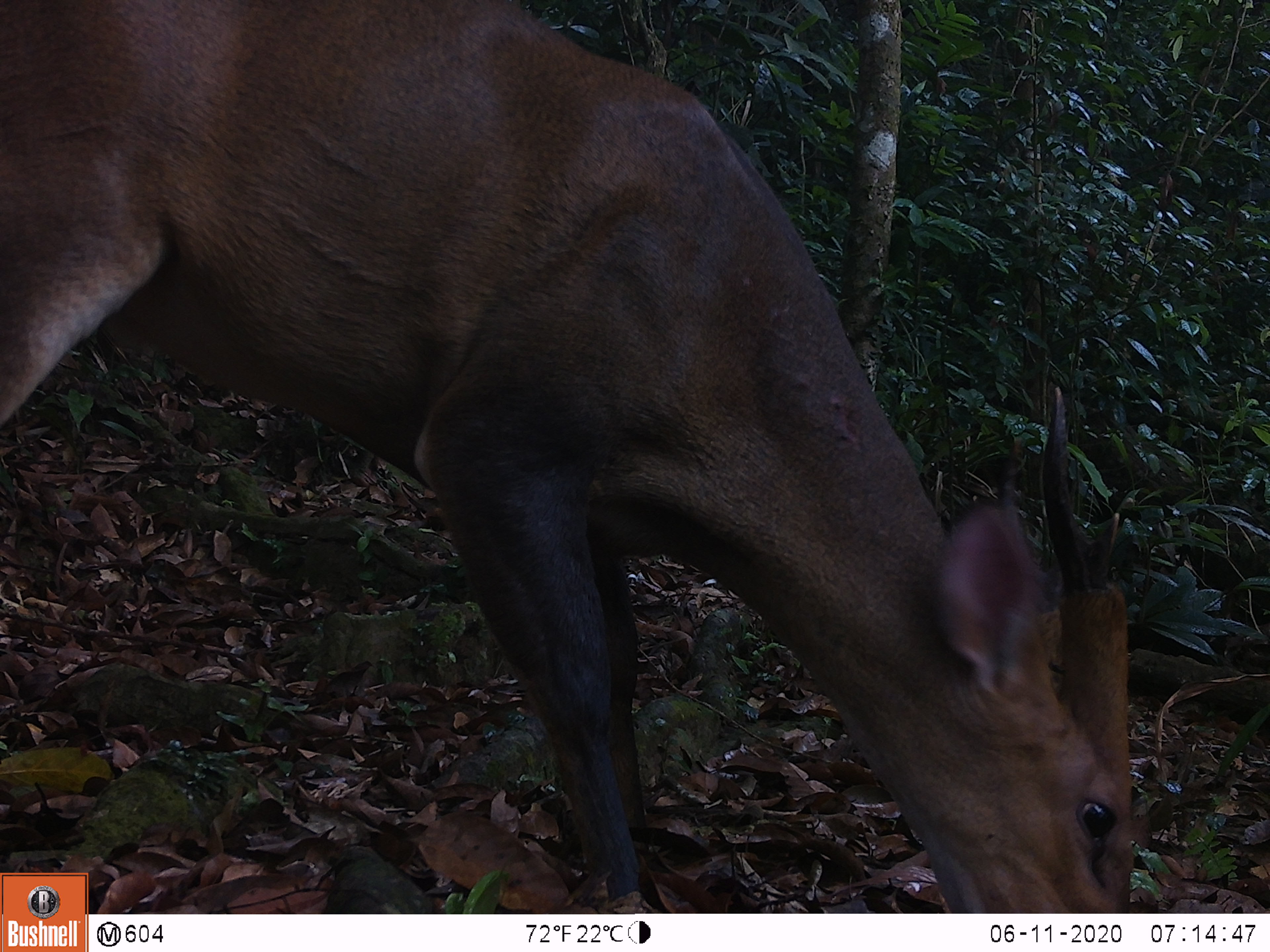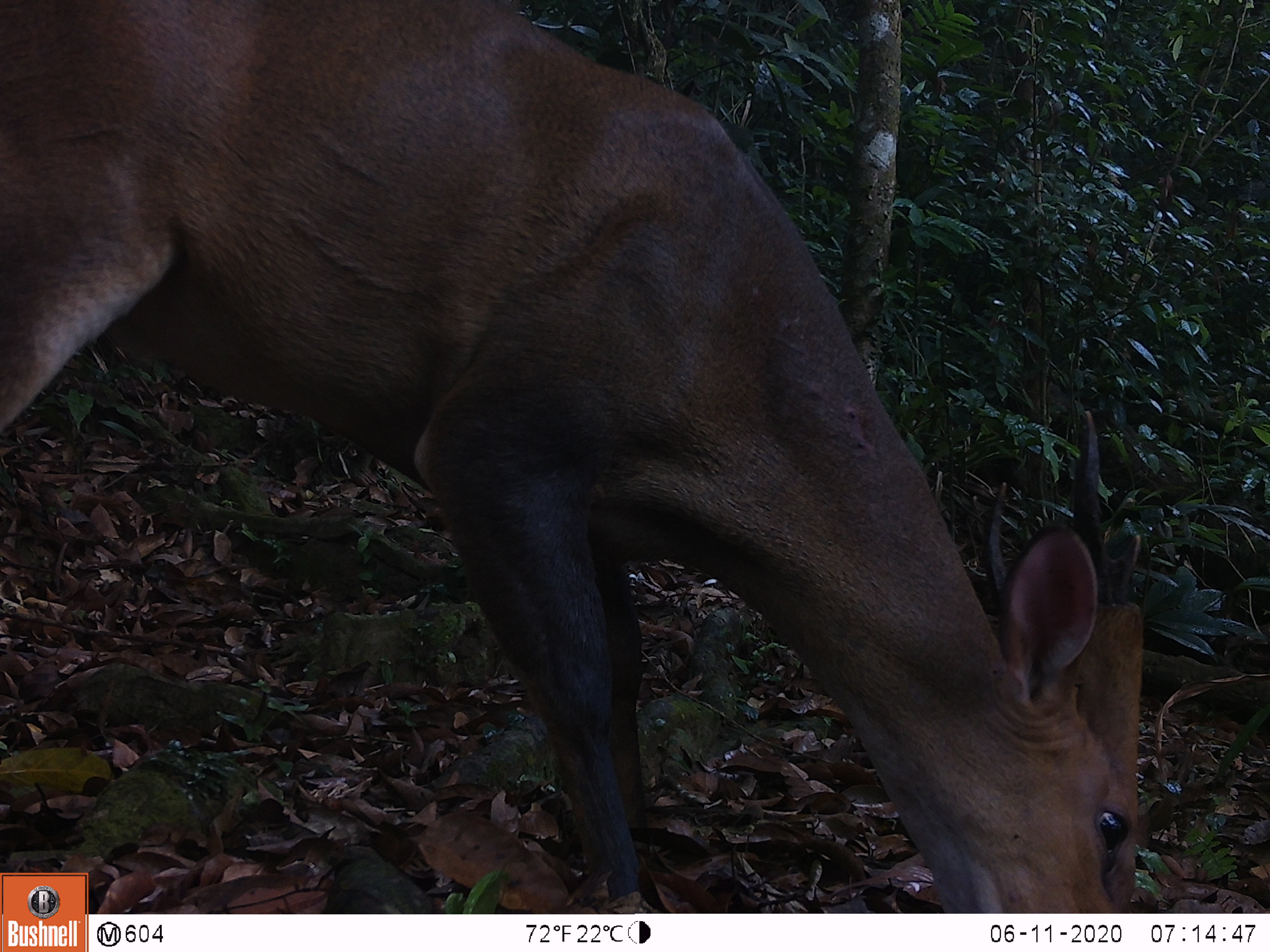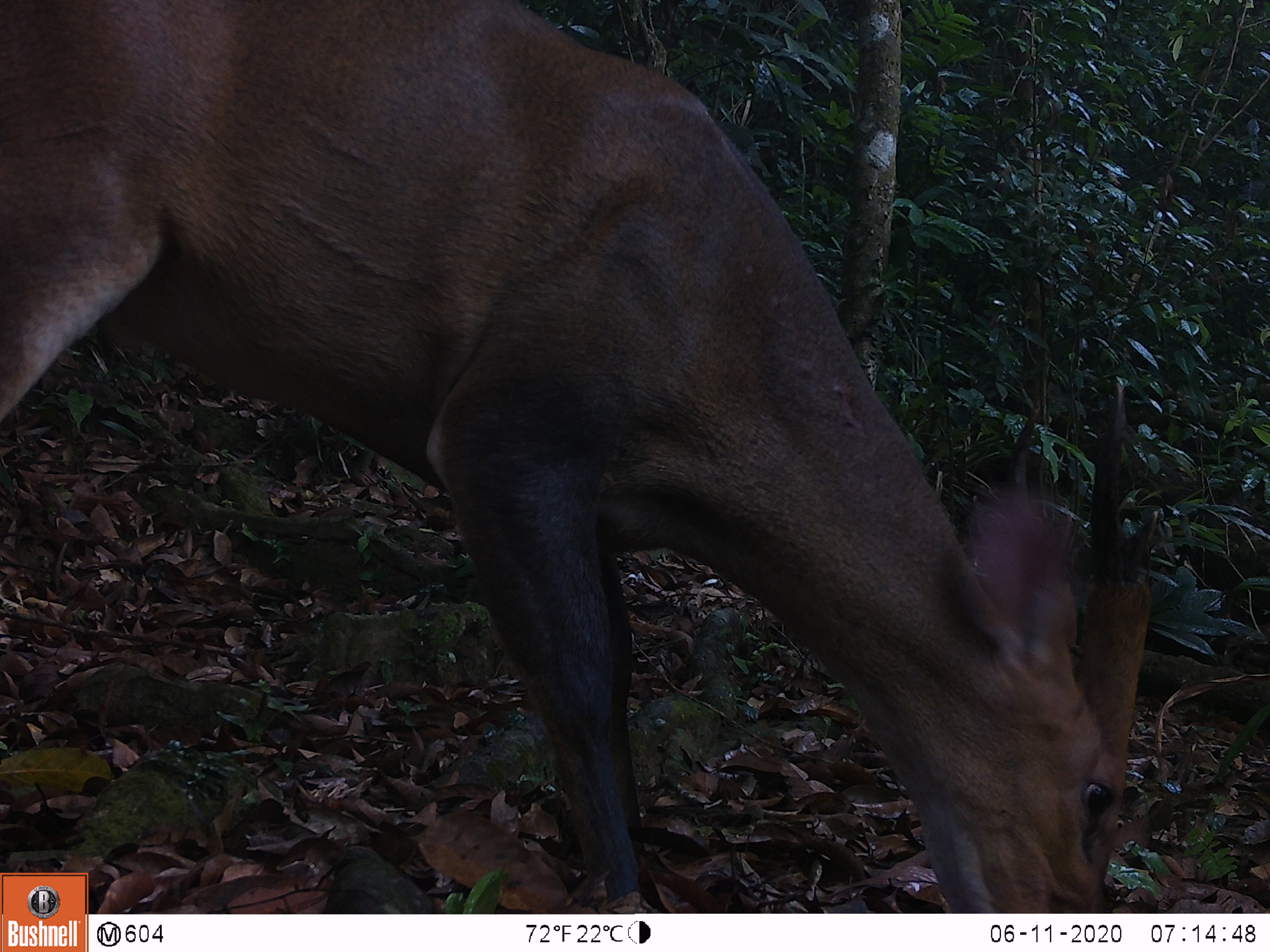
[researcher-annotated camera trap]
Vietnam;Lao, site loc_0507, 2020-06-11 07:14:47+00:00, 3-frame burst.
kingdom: Animalia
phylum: Chordata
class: Mammalia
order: Artiodactyla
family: Cervidae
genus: Muntiacus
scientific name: Muntiacus vuquangensis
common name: large-antlered muntjac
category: large antlered muntjac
Large antlered muntjac (large-antlered muntjac) (Muntiacus vuquangensis). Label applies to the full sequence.